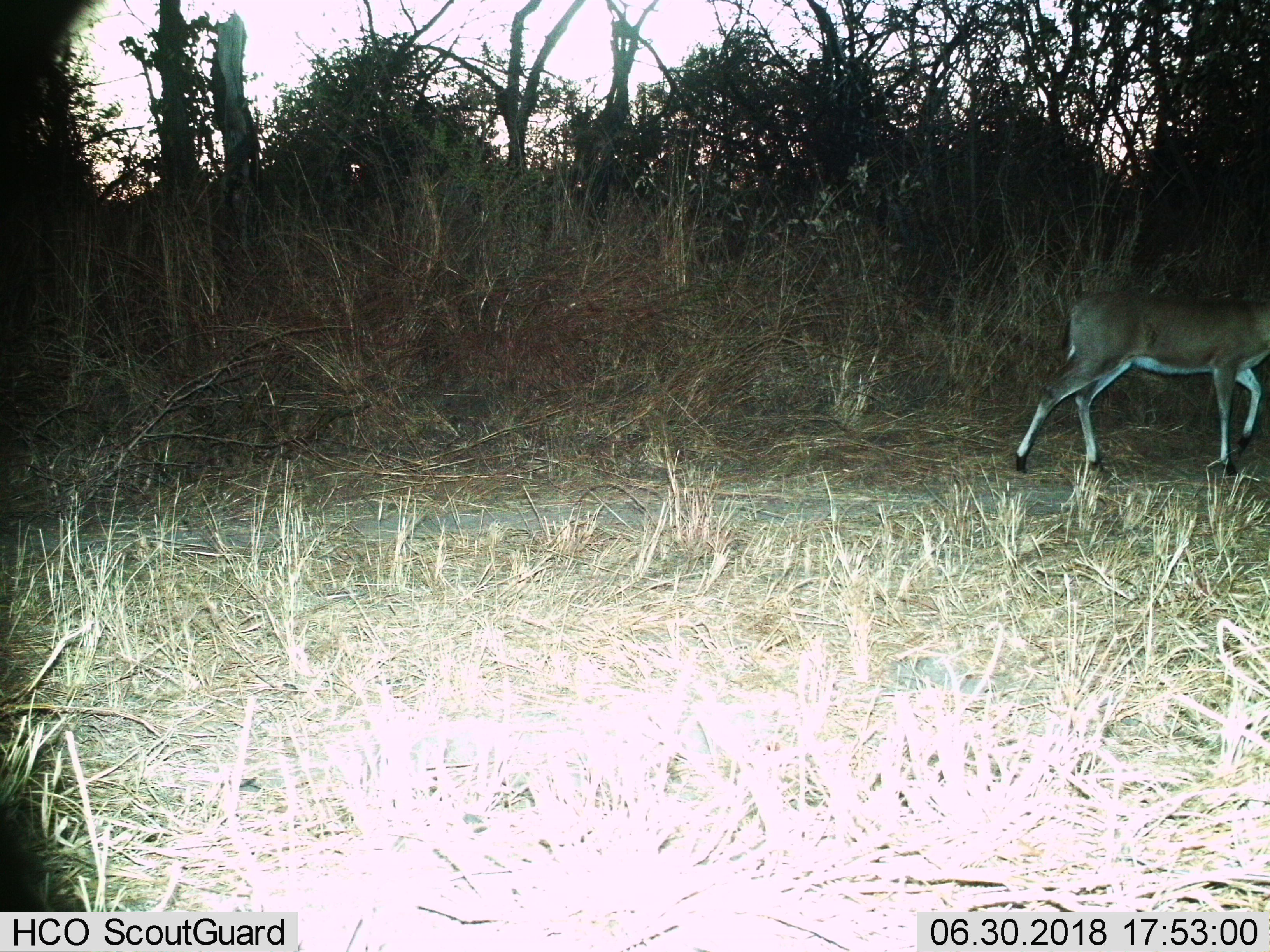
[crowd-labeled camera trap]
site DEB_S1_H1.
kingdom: Animalia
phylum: Chordata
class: Mammalia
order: Artiodactyla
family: Bovidae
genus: Sylvicapra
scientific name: Sylvicapra grimmia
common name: common duiker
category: duikercommongrey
Duikercommongrey (common duiker) (Sylvicapra grimmia), count 1. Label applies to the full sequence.